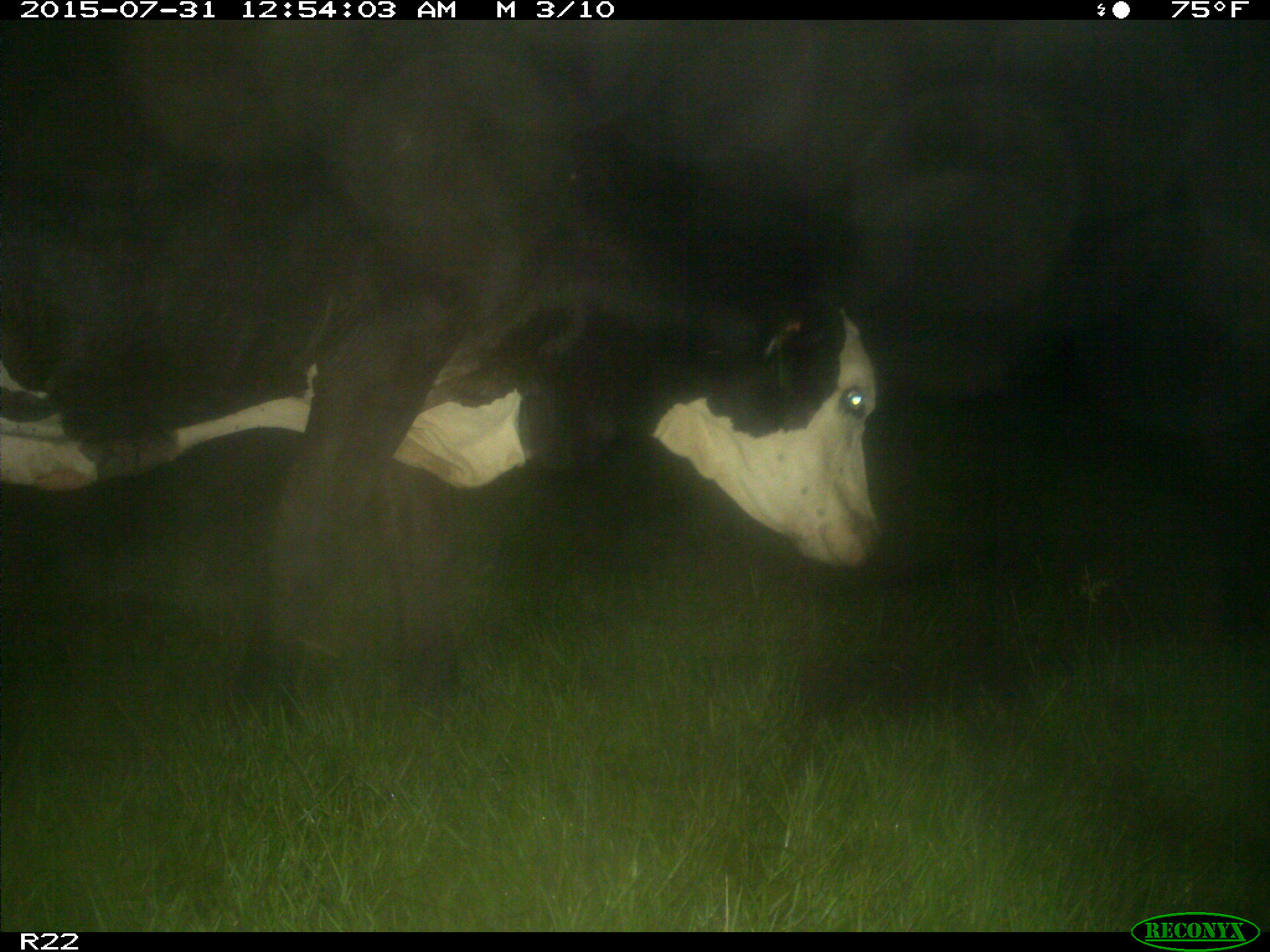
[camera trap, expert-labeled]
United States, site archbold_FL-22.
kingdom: Animalia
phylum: Chordata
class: Mammalia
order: Artiodactyla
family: Bovidae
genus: Bos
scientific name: Bos taurus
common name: domestic cow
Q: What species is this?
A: Bos taurus (domestic cow).